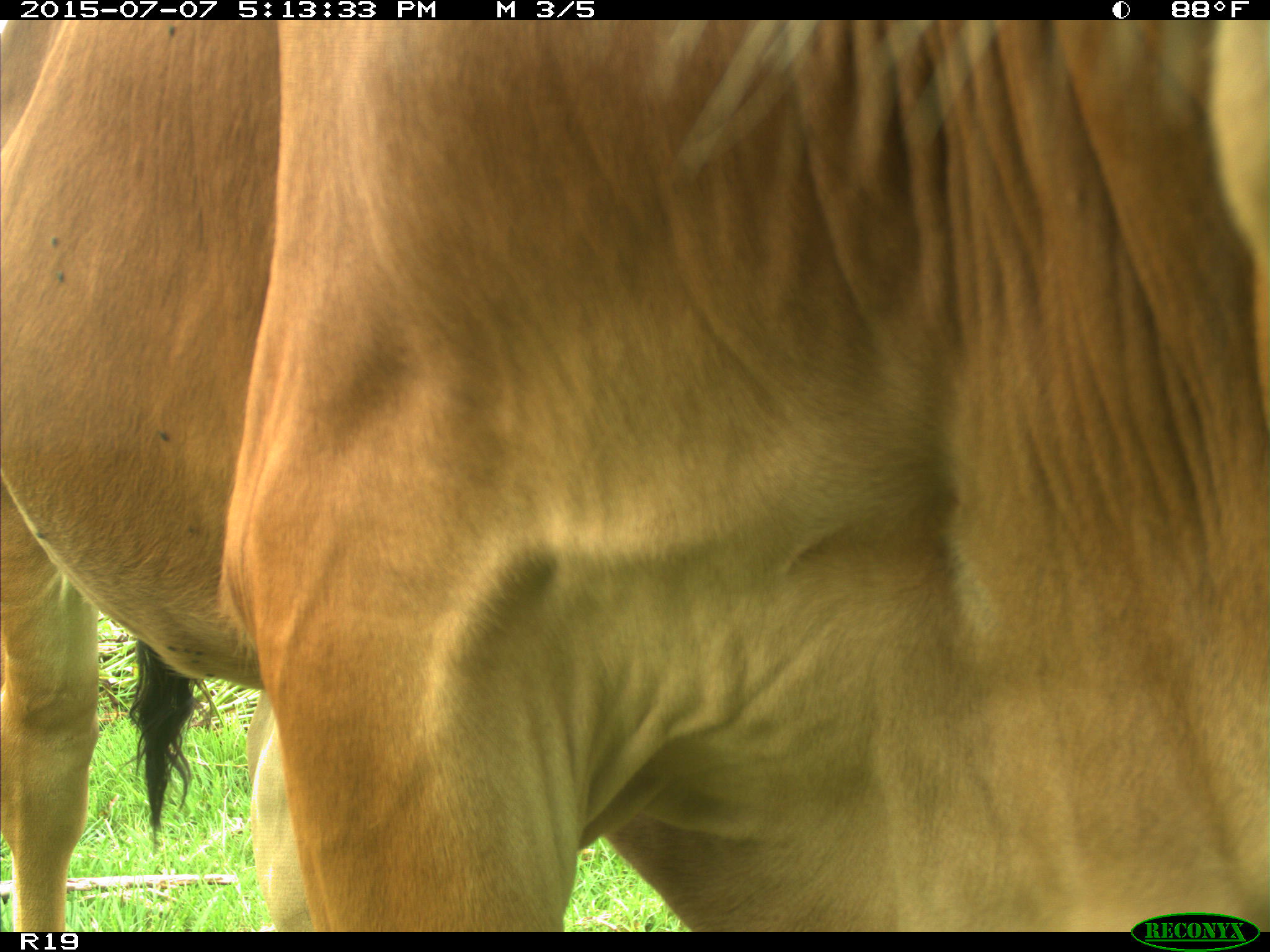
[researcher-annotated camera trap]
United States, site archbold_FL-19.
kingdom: Animalia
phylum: Chordata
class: Mammalia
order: Artiodactyla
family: Bovidae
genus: Bos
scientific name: Bos taurus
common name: domestic cow